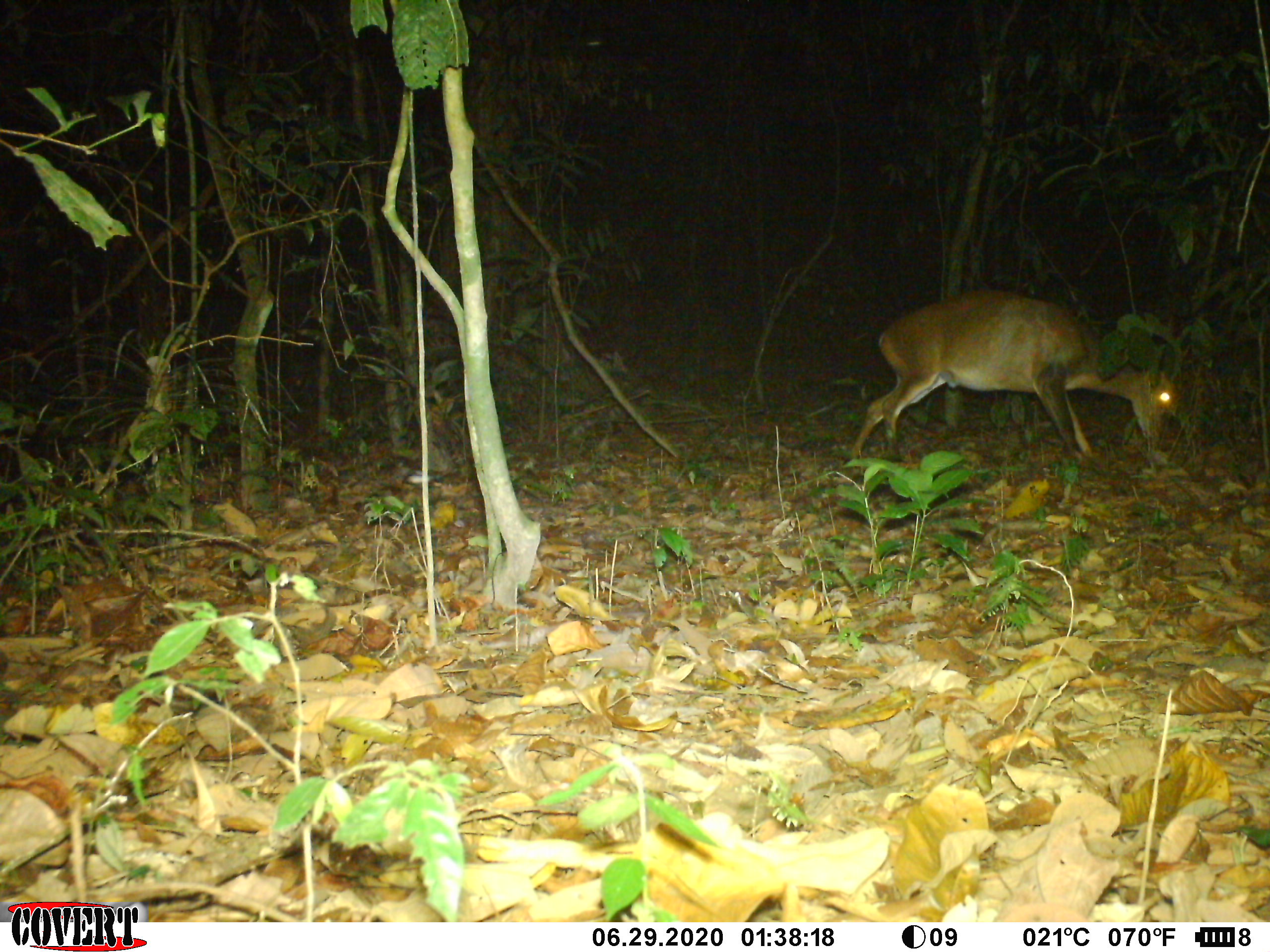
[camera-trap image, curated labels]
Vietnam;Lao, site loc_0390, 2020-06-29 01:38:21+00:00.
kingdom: Animalia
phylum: Chordata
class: Mammalia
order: Artiodactyla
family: Cervidae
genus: Muntiacus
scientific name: Muntiacus vuquangensis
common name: large-antlered muntjac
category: large antlered muntjac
Large antlered muntjac (large-antlered muntjac) (Muntiacus vuquangensis). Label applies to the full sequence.